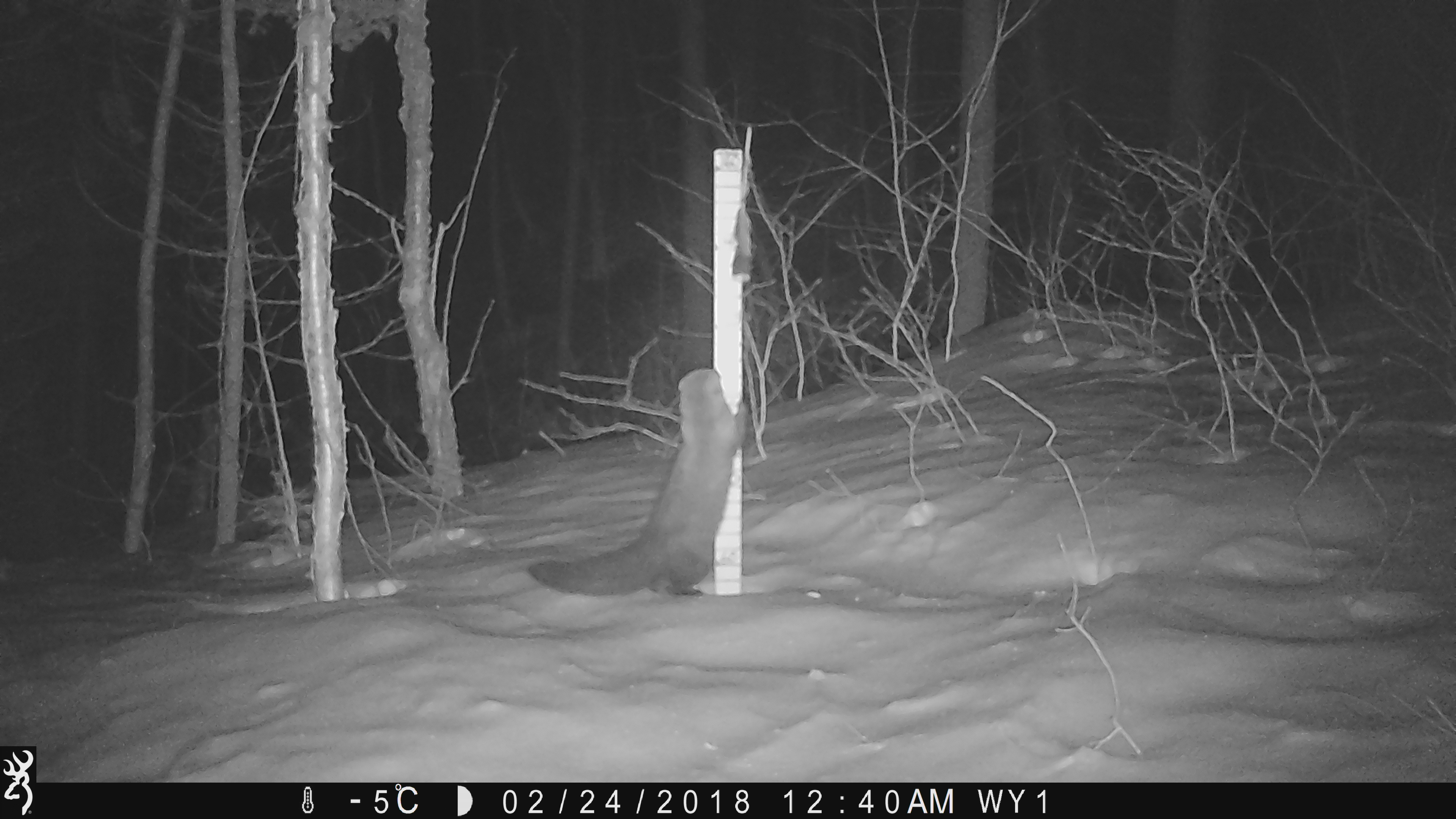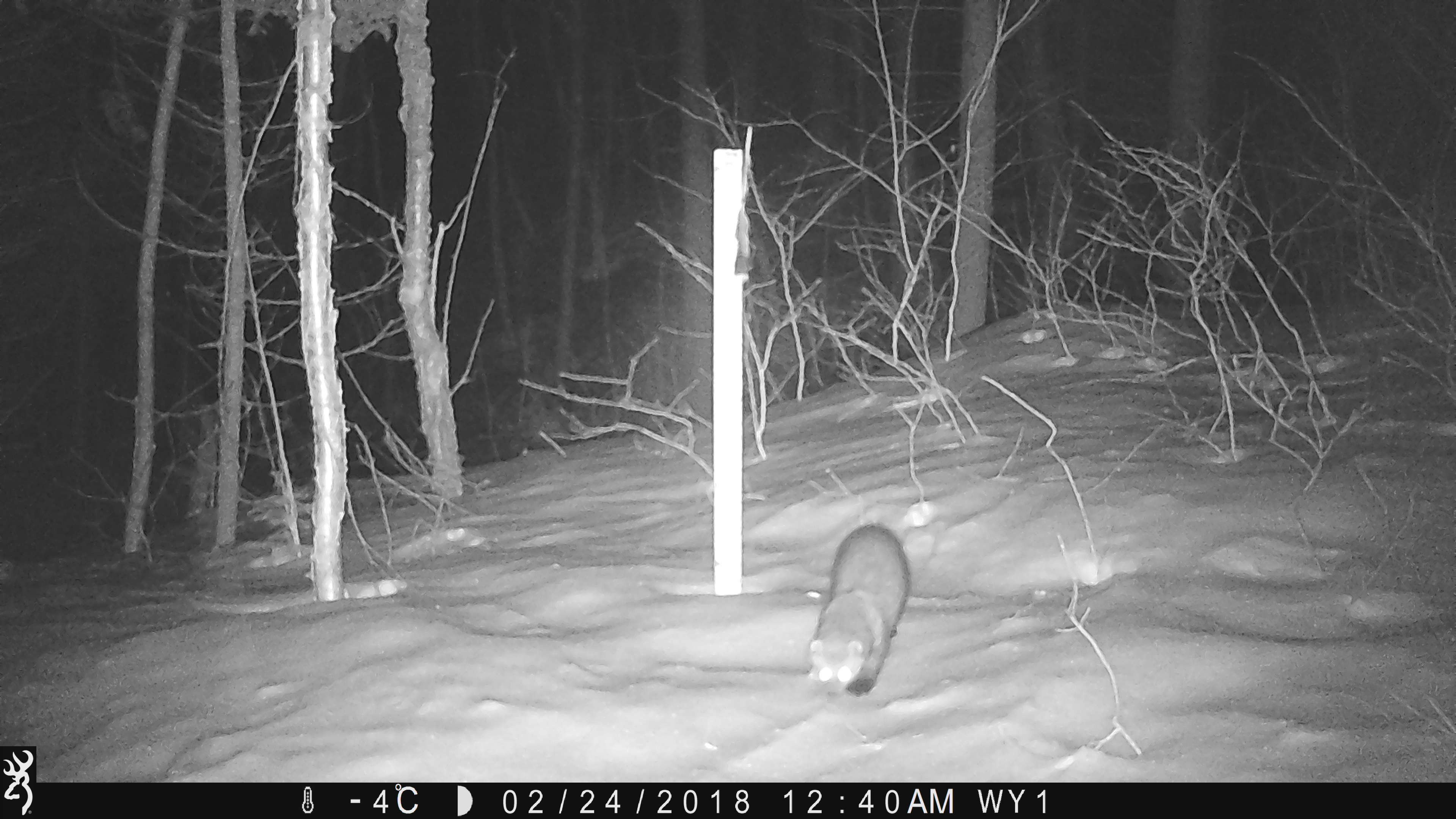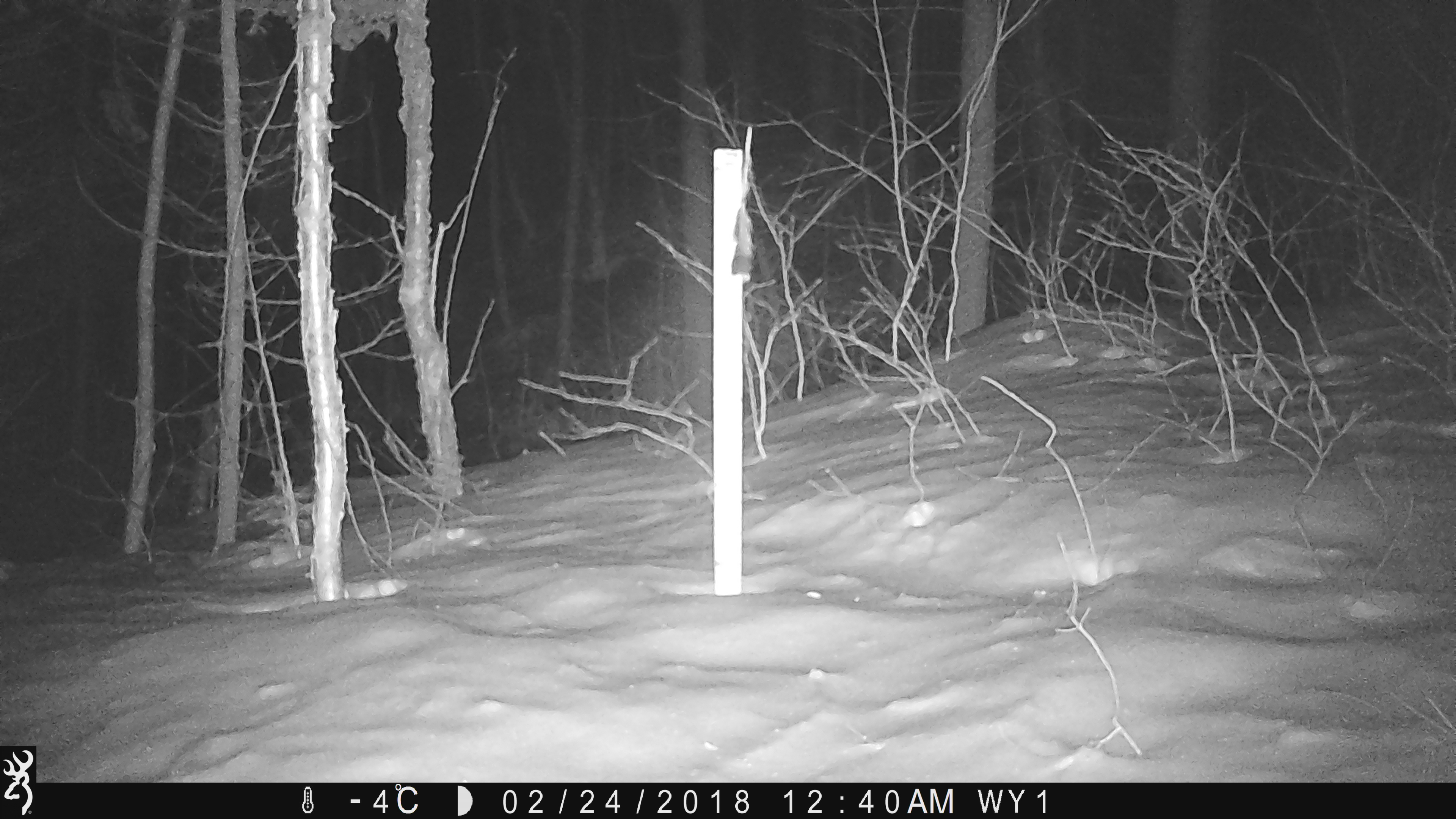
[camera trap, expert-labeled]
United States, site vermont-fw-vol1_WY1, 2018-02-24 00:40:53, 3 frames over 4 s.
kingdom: Animalia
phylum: Chordata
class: Mammalia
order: Carnivora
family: Mustelidae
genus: Pekania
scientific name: Pekania pennanti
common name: fisher